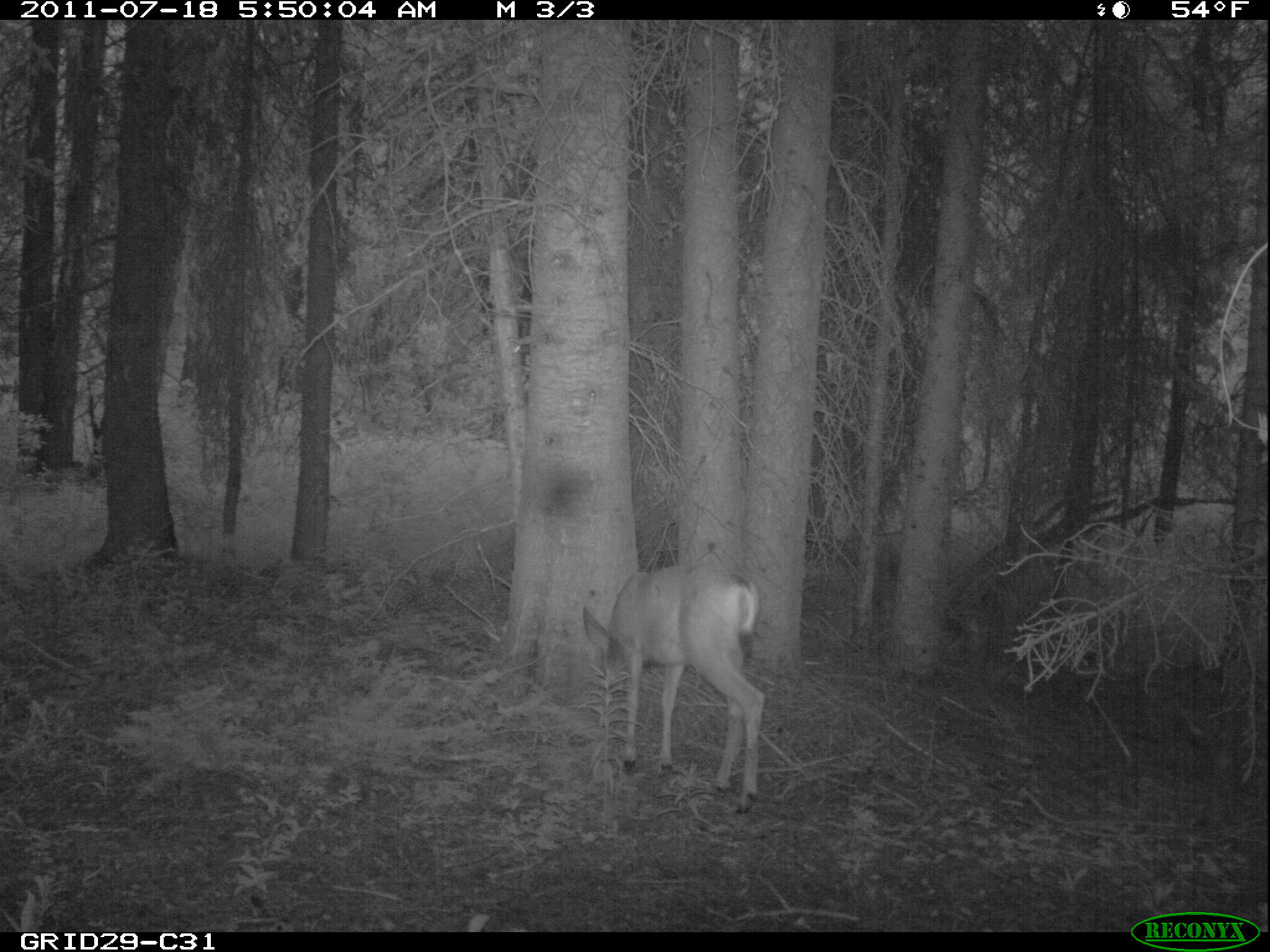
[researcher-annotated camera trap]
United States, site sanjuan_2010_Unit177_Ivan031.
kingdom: Animalia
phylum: Chordata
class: Mammalia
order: Artiodactyla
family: Cervidae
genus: Odocoileus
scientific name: Odocoileus hemionus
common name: mule deer